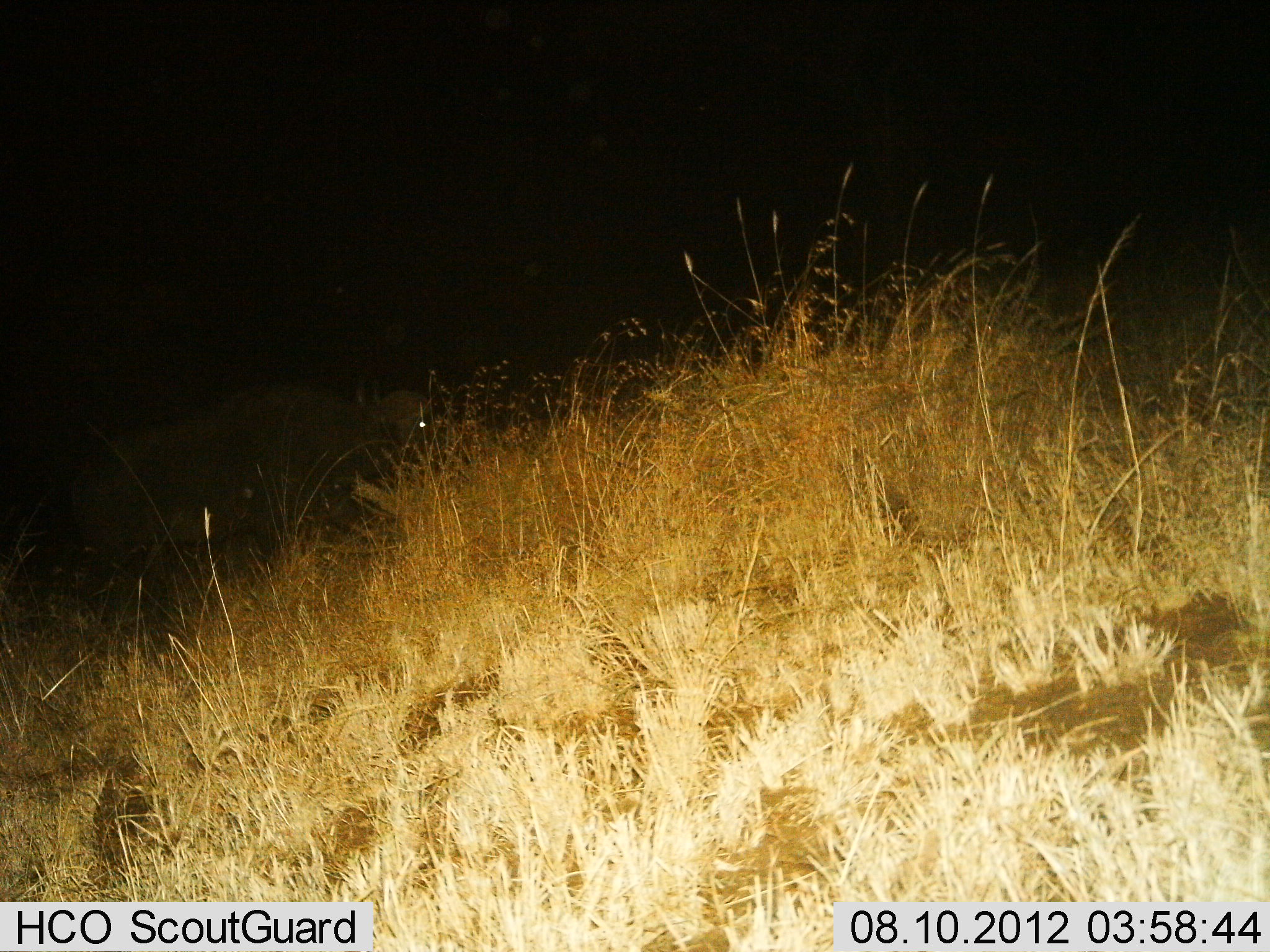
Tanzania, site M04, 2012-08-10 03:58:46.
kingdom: Animalia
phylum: Chordata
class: Mammalia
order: Artiodactyla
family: Bovidae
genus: Syncerus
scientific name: Syncerus caffer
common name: cape buffalo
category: buffalo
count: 1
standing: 70%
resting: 0%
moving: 20%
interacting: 0%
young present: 0%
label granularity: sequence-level